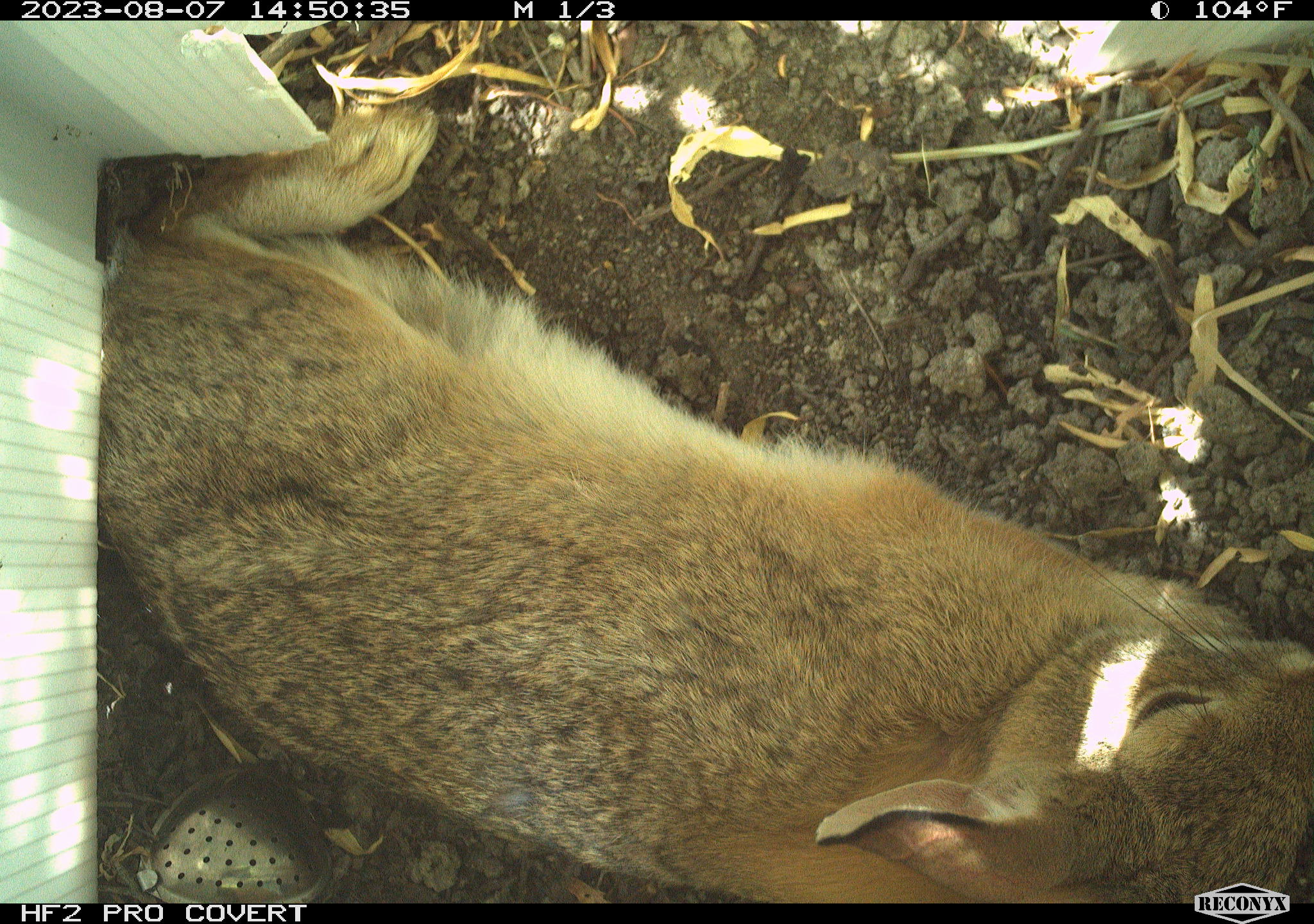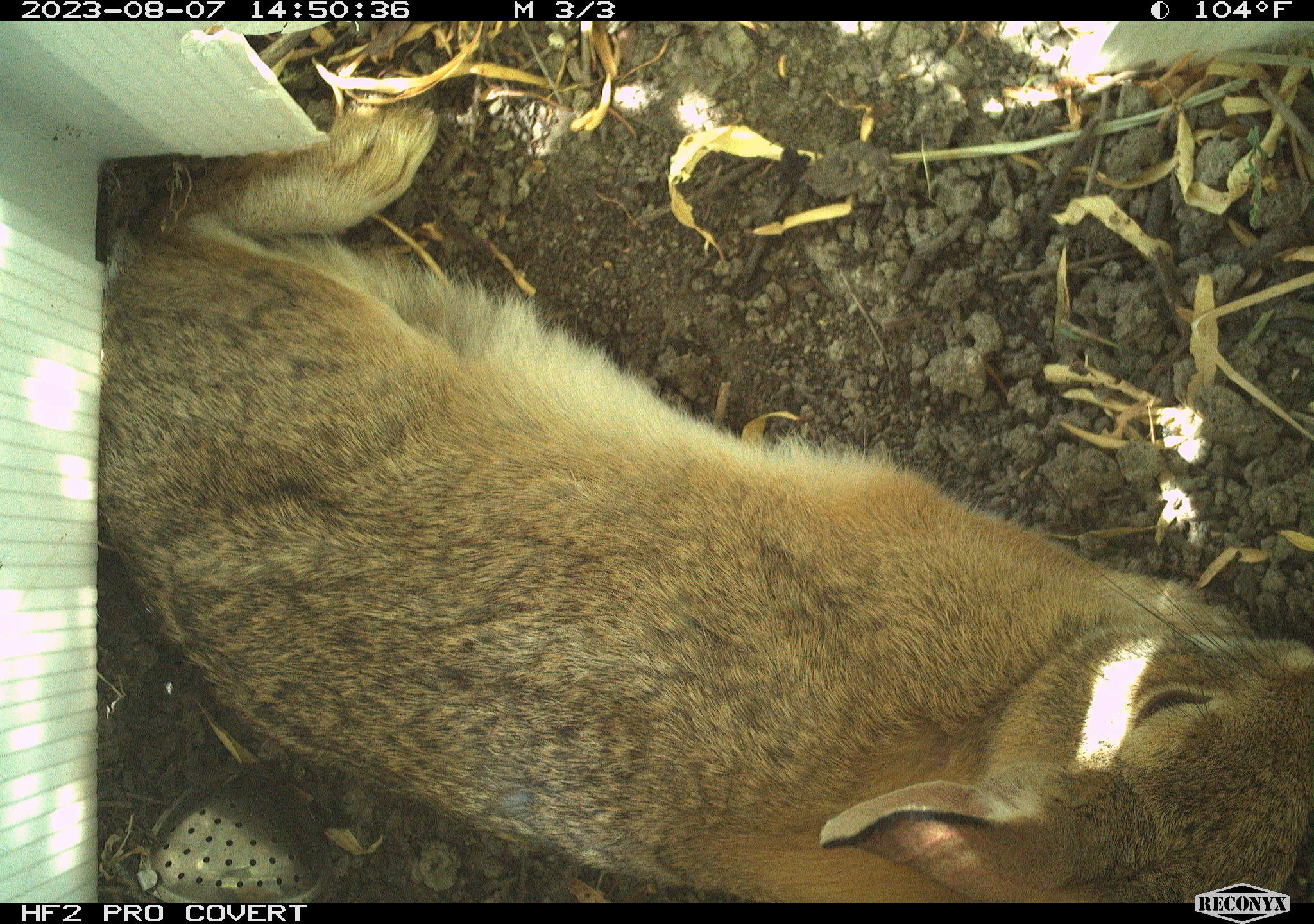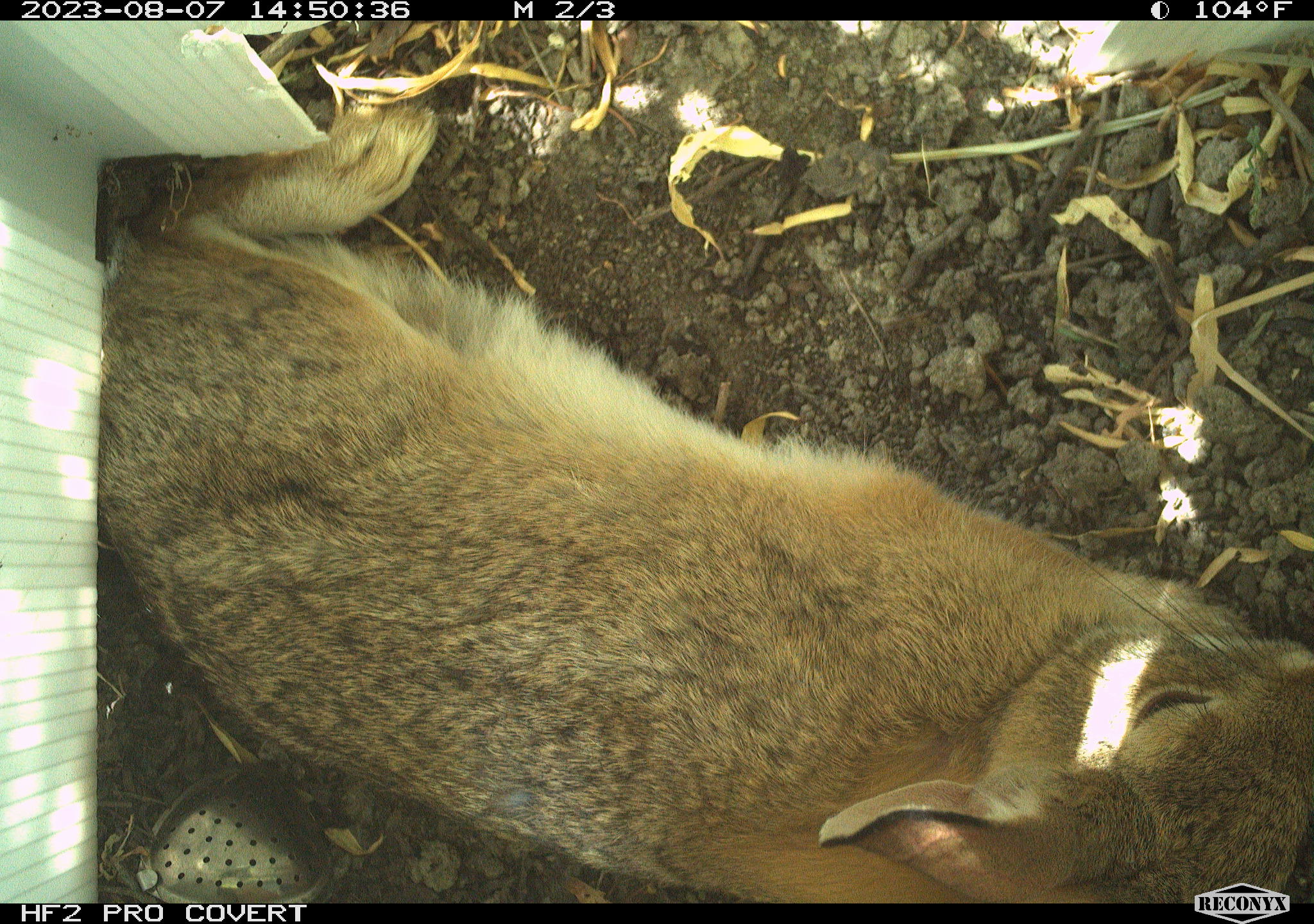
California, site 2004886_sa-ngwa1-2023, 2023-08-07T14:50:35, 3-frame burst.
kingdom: Animalia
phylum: Chordata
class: Mammalia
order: Lagomorpha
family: Leporidae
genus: Sylvilagus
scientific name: Sylvilagus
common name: cottontail rabbits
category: sylvilagus species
Sylvilagus species (cottontail rabbits) (Sylvilagus).